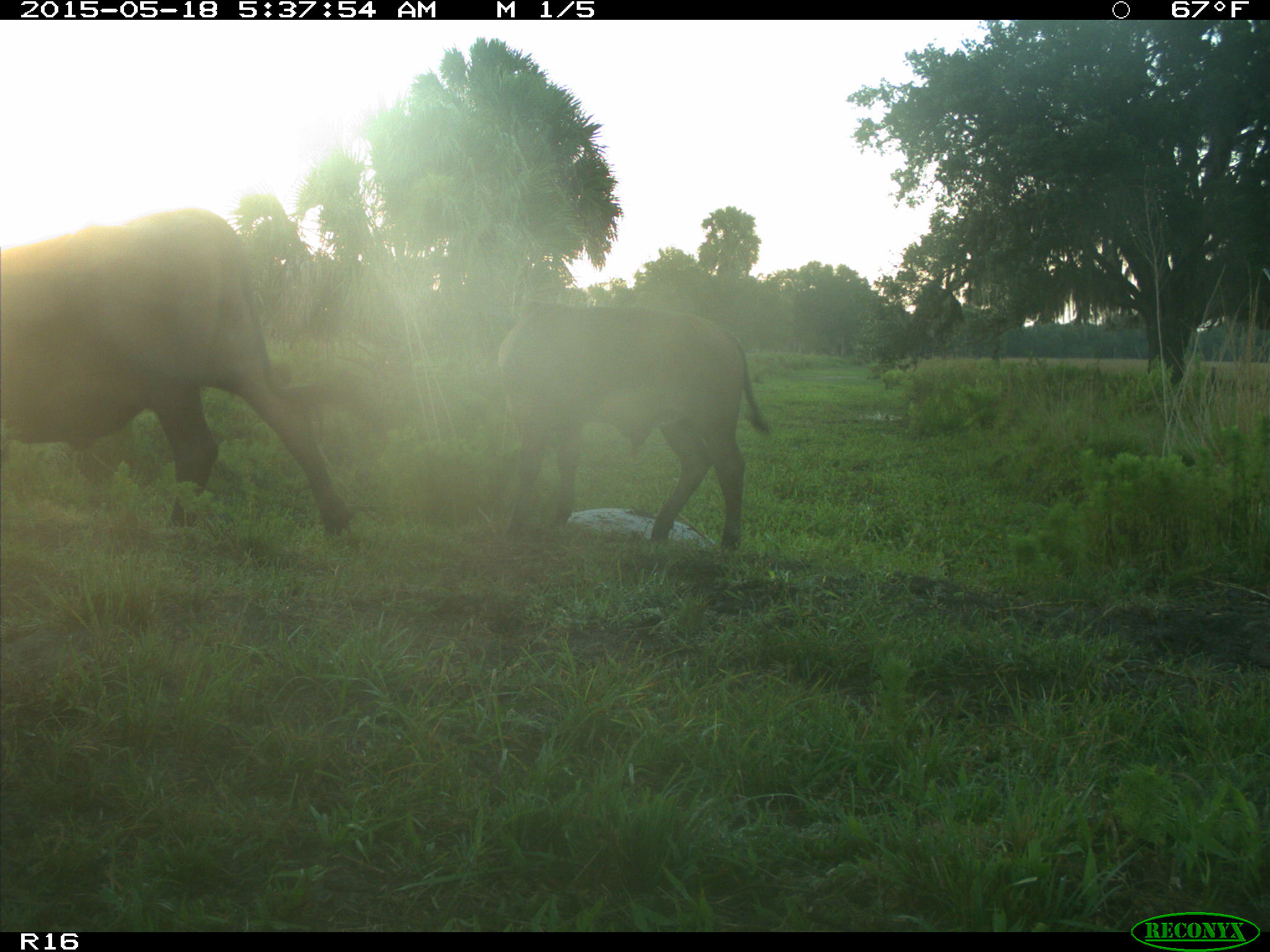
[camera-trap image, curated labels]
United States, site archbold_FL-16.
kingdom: Animalia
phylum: Chordata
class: Mammalia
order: Artiodactyla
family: Bovidae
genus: Bos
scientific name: Bos taurus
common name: domestic cow